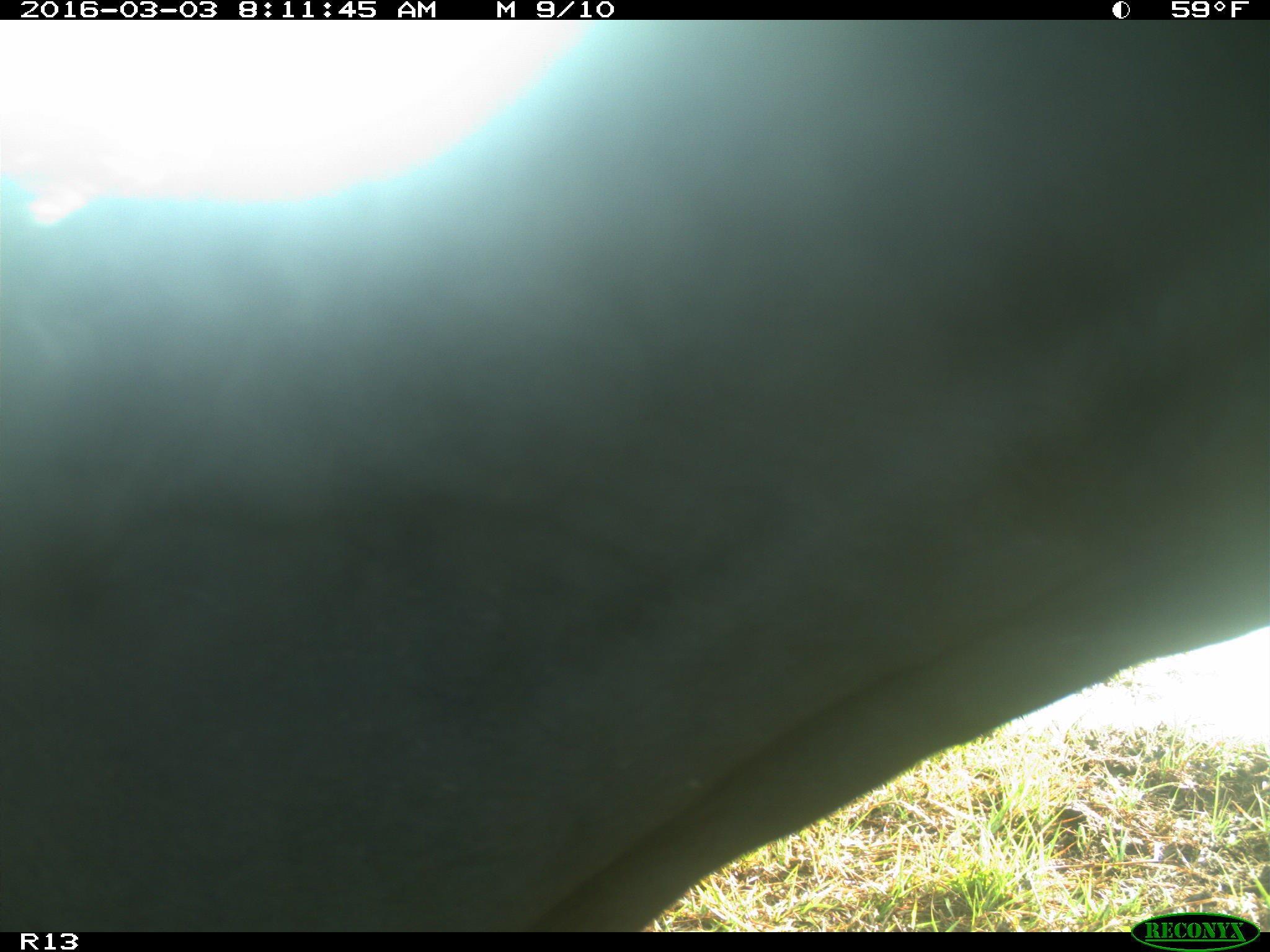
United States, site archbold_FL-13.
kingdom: Animalia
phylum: Chordata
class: Mammalia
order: Artiodactyla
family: Bovidae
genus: Bos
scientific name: Bos taurus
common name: domestic cow